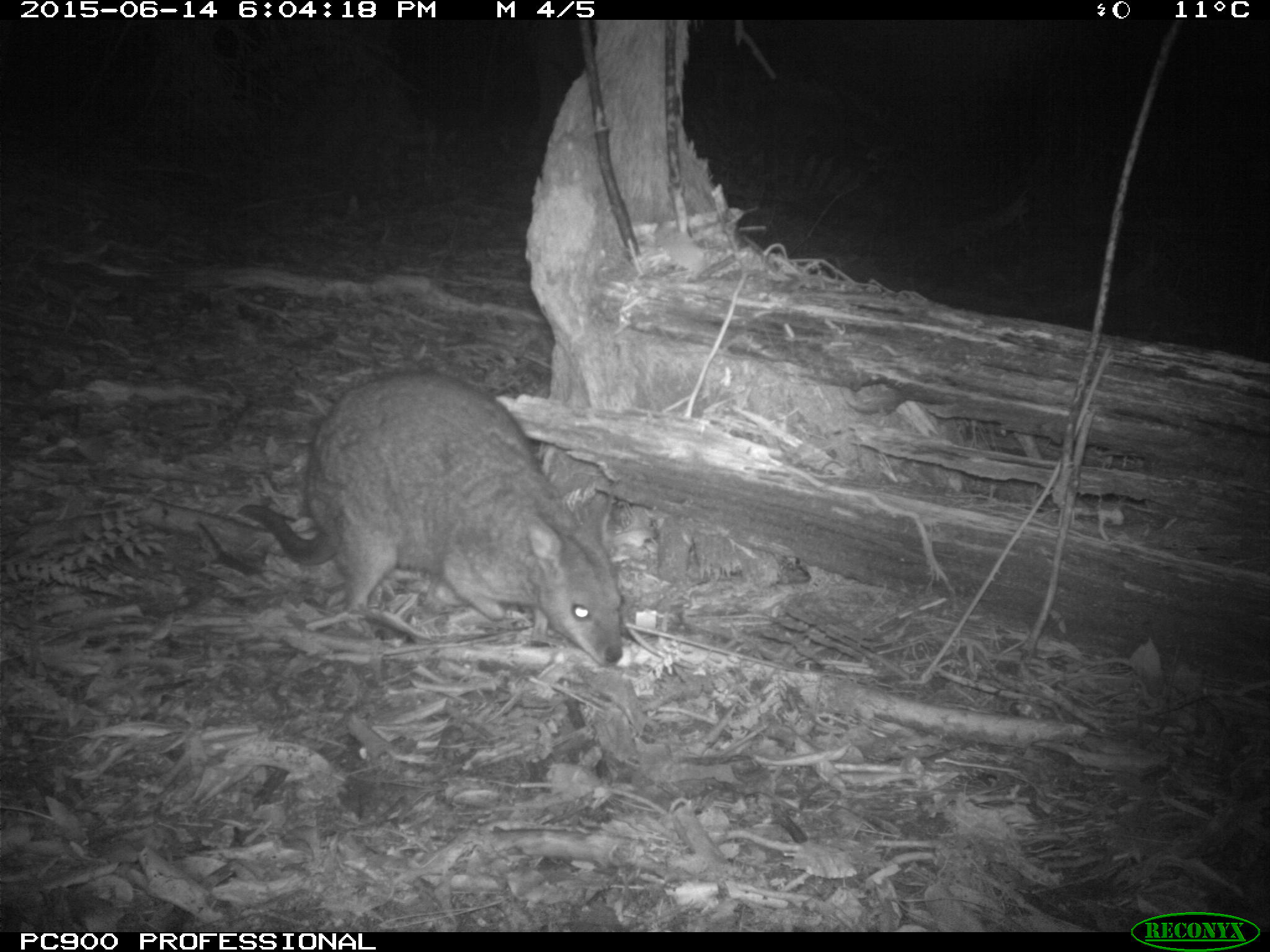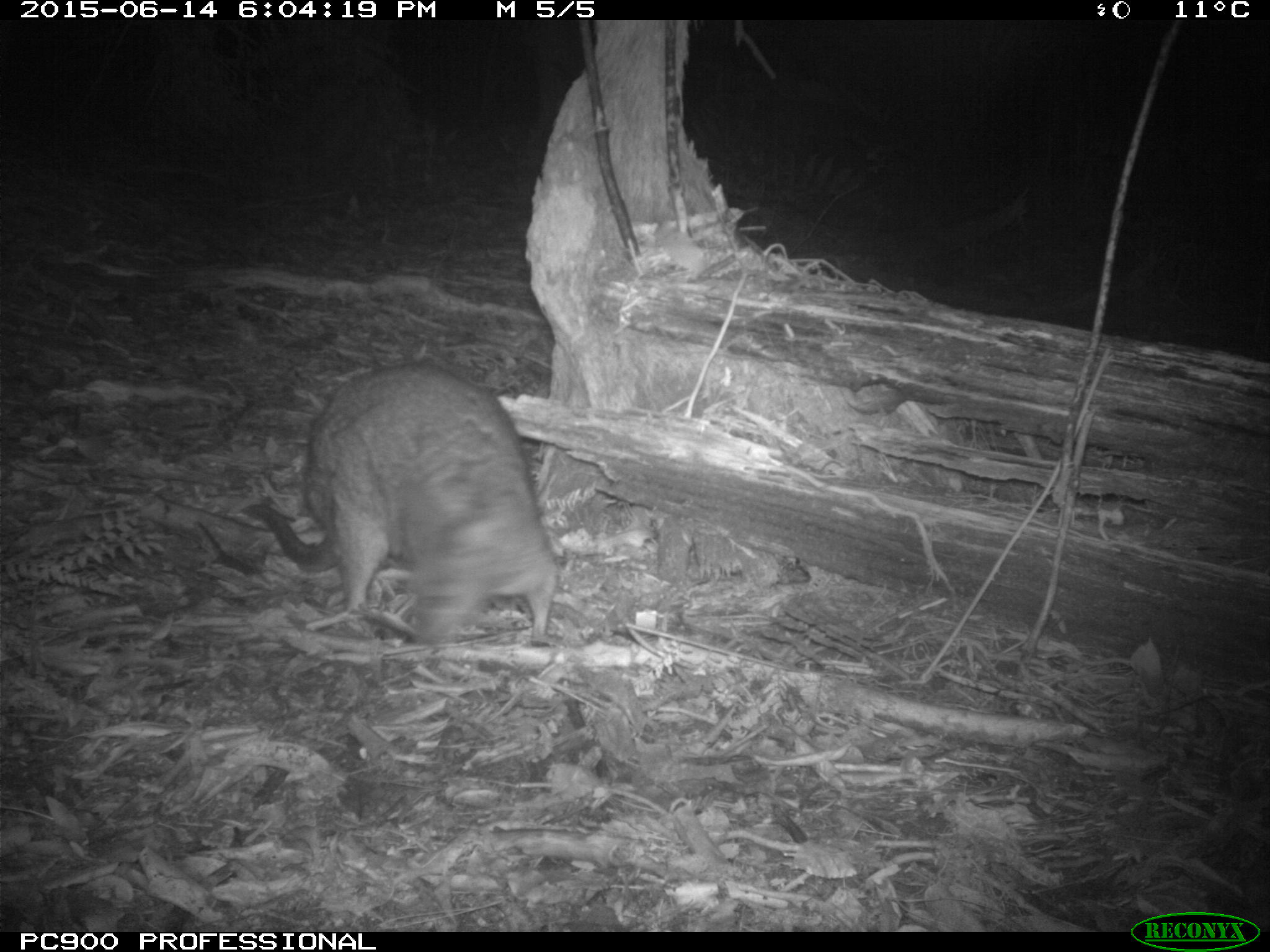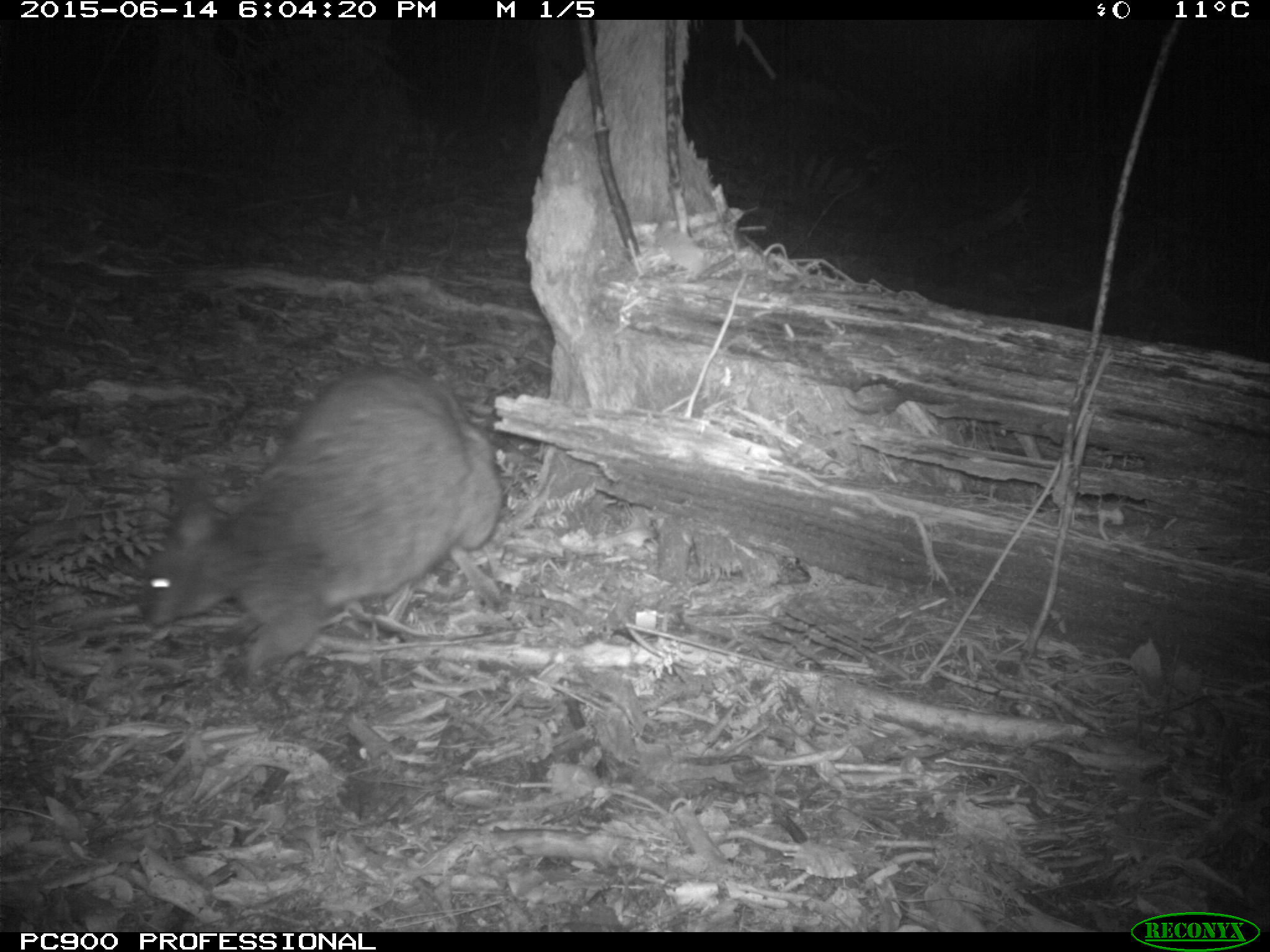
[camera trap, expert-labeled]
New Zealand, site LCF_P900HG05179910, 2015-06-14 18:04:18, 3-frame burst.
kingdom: Animalia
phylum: Chordata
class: Mammalia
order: Diprotodontia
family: Macropodidae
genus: Notamacropus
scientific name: Notamacropus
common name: wallaby